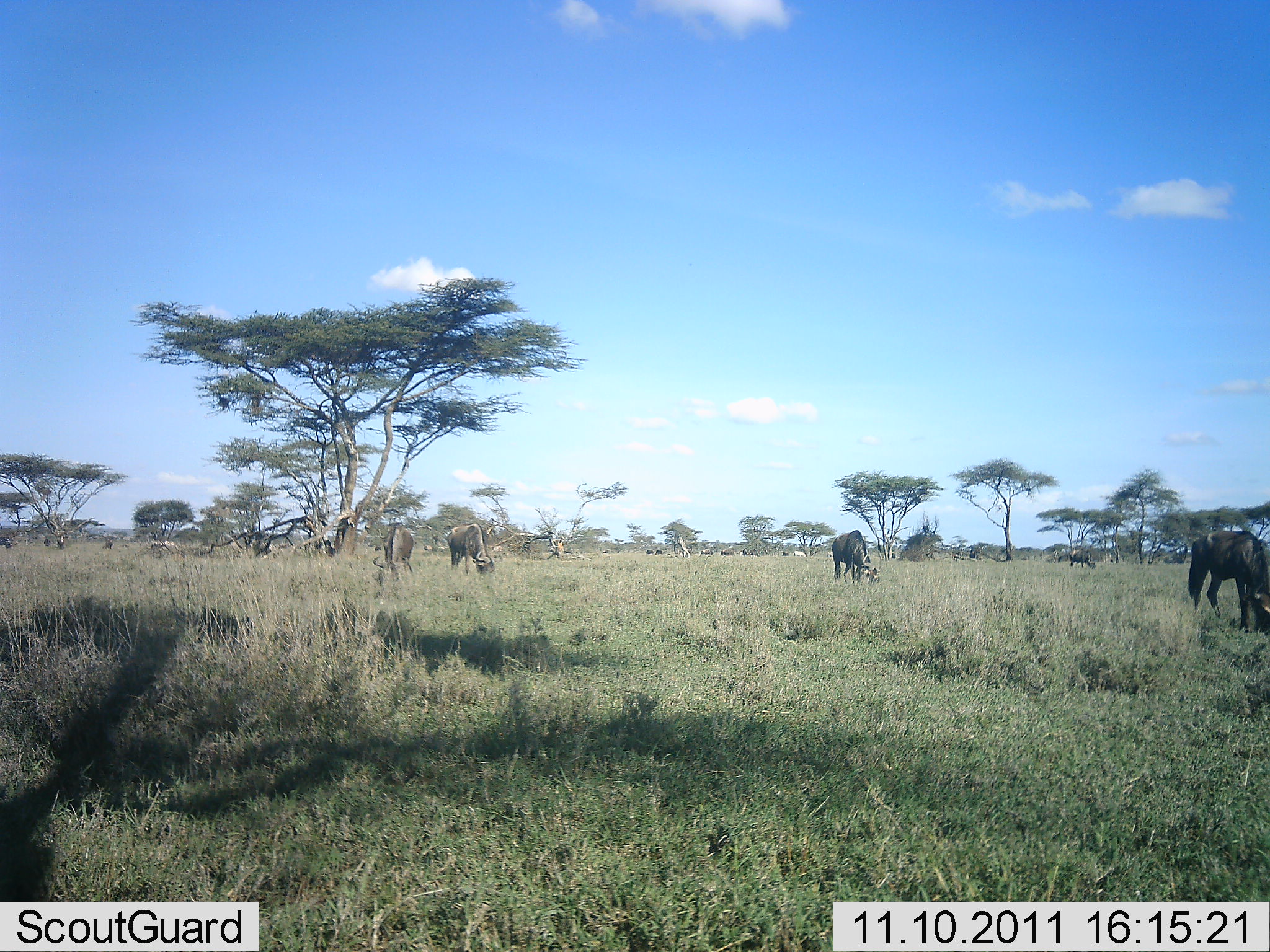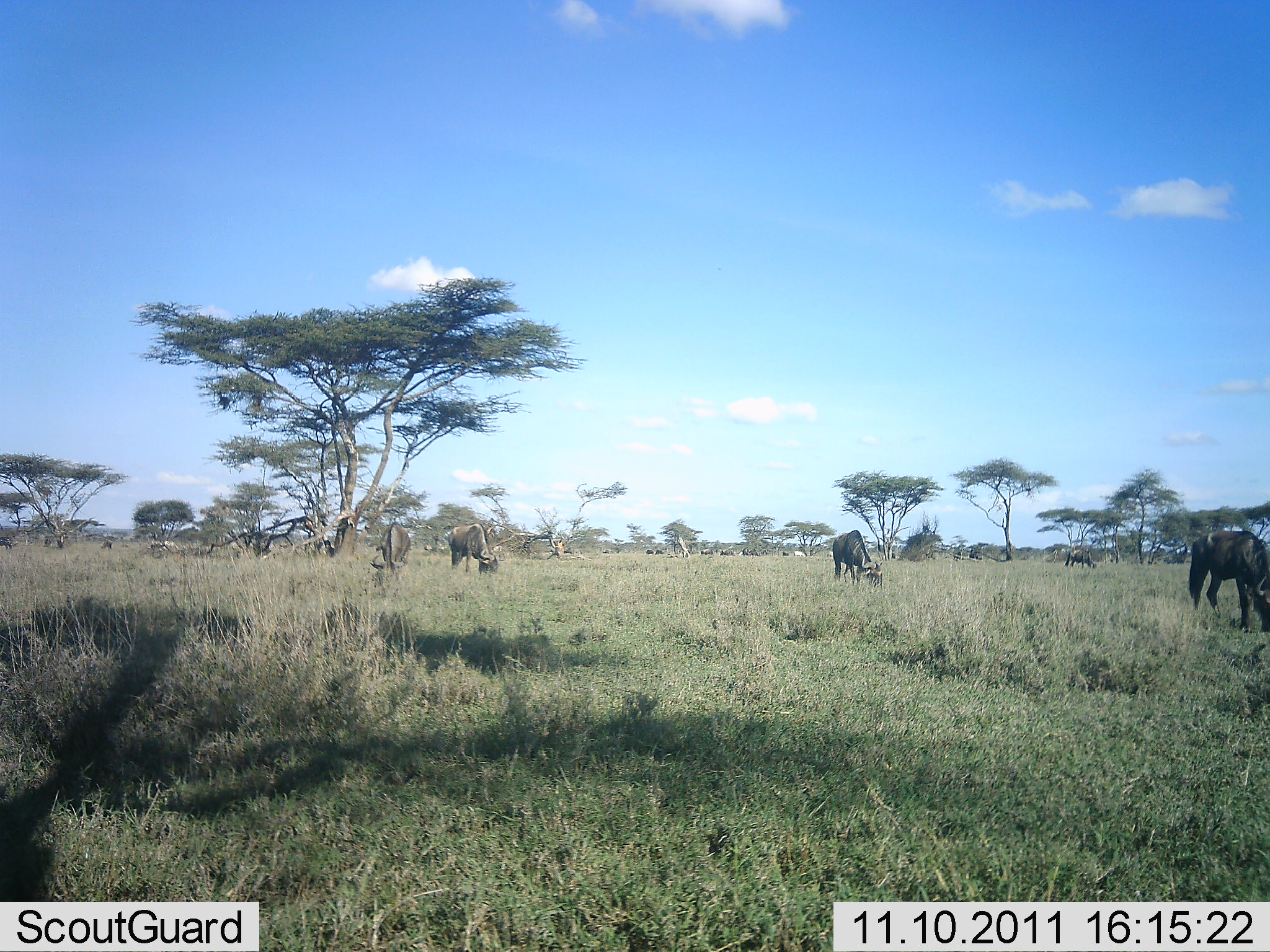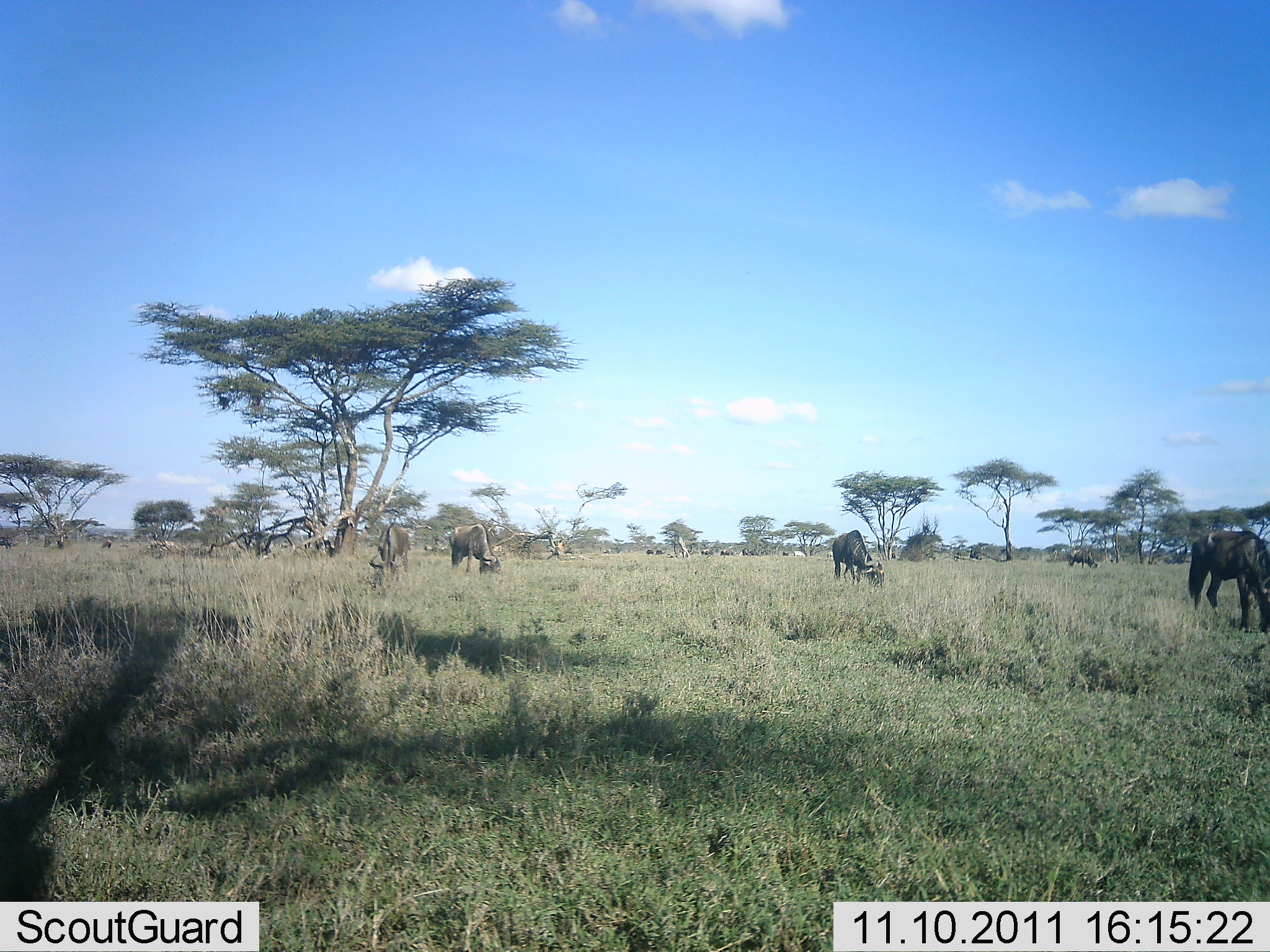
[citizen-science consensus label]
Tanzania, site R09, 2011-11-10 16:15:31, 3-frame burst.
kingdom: Animalia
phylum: Chordata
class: Mammalia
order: Artiodactyla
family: Bovidae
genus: Connochaetes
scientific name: Connochaetes taurinus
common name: blue wildebeest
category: wildebeest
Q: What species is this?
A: Wildebeest (blue wildebeest) (Connochaetes taurinus).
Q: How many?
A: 6.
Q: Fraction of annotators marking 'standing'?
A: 19%.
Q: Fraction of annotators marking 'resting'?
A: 0%.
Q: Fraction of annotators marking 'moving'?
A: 0%.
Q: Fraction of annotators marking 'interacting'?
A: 0%.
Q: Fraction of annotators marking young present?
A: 0%.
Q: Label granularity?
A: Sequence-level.